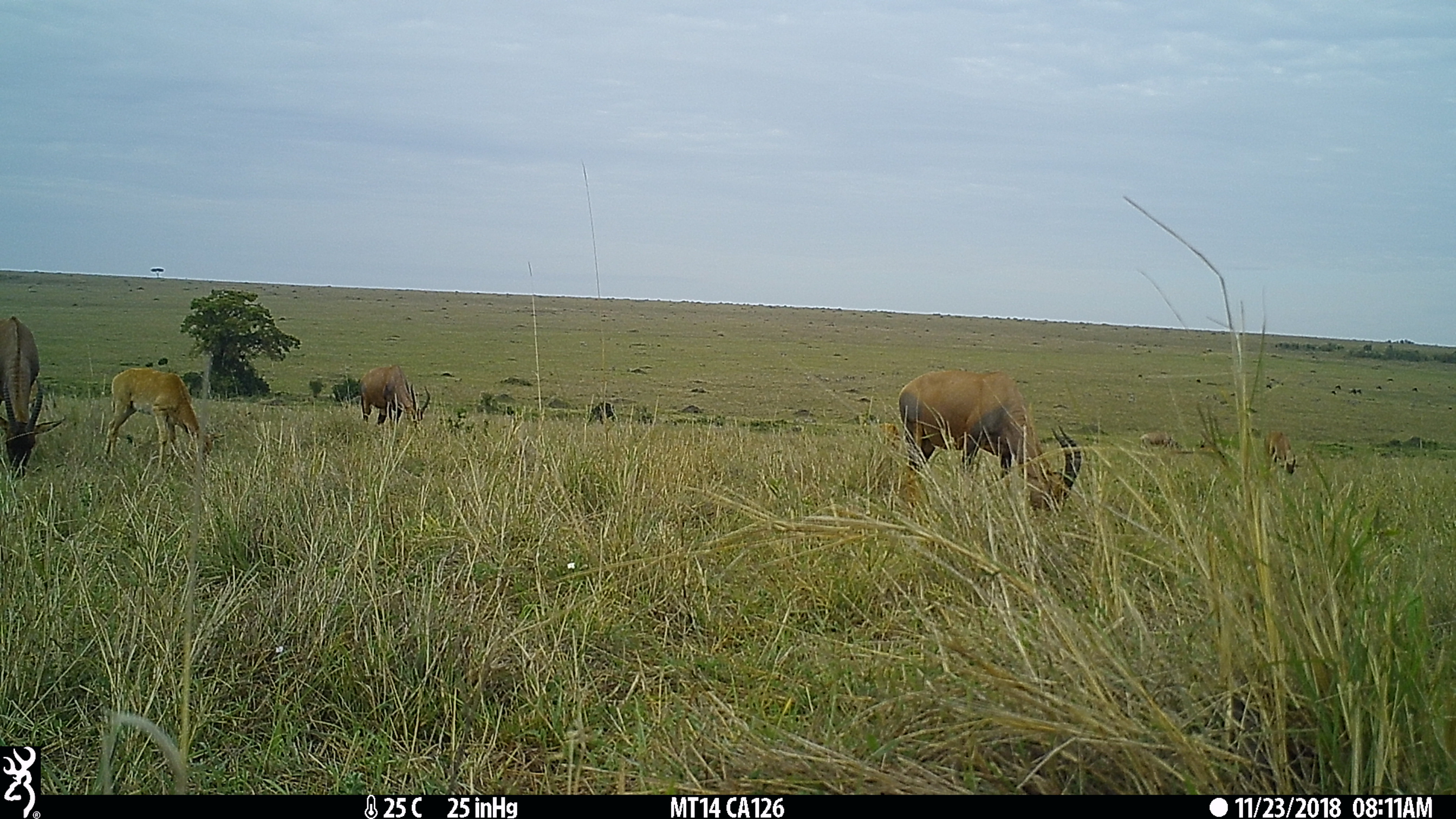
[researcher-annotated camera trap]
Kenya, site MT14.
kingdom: Animalia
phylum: Chordata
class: Mammalia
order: Artiodactyla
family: Bovidae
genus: Damaliscus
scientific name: Damaliscus lunatus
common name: topi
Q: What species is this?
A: Topi (Damaliscus lunatus).